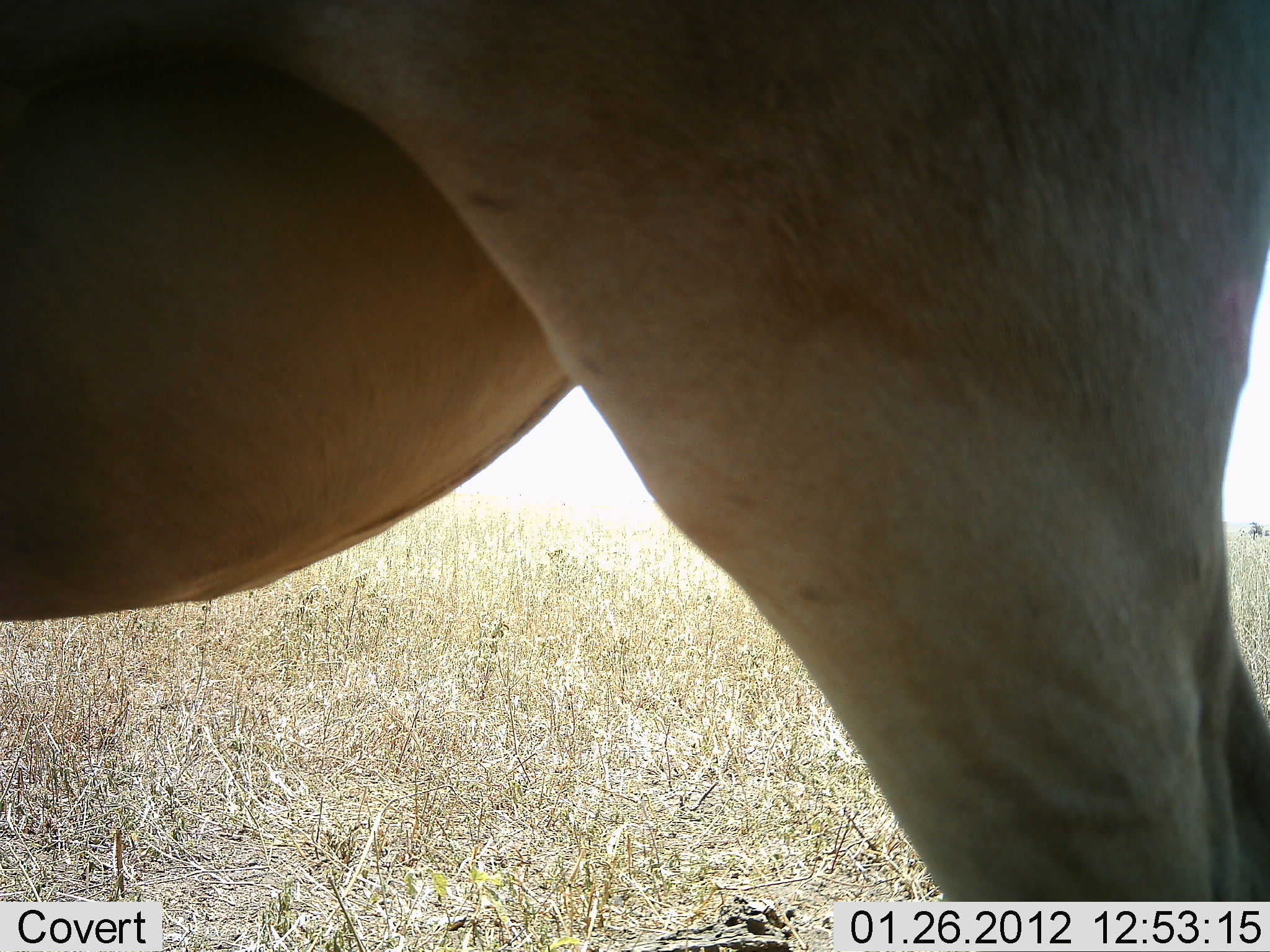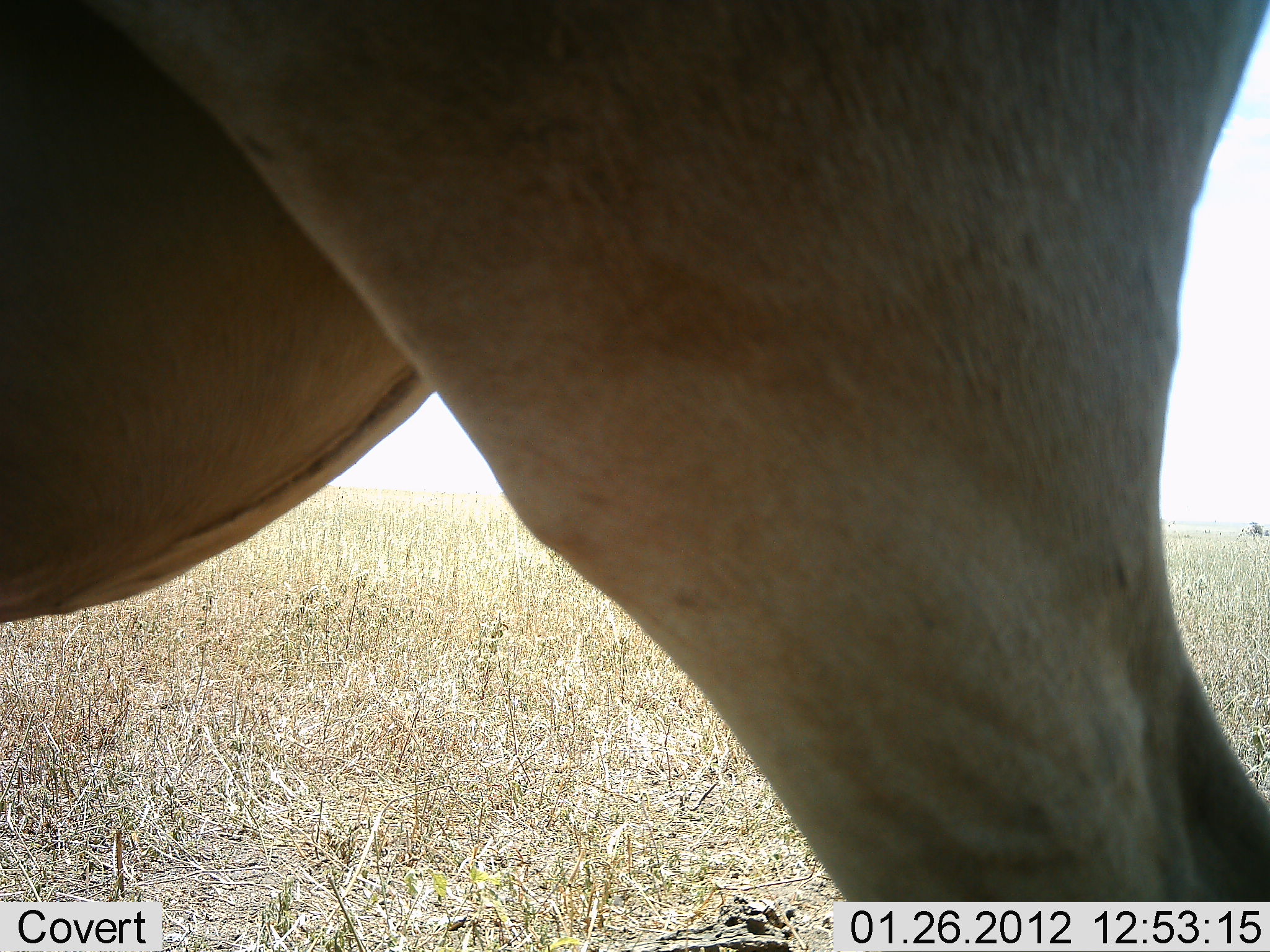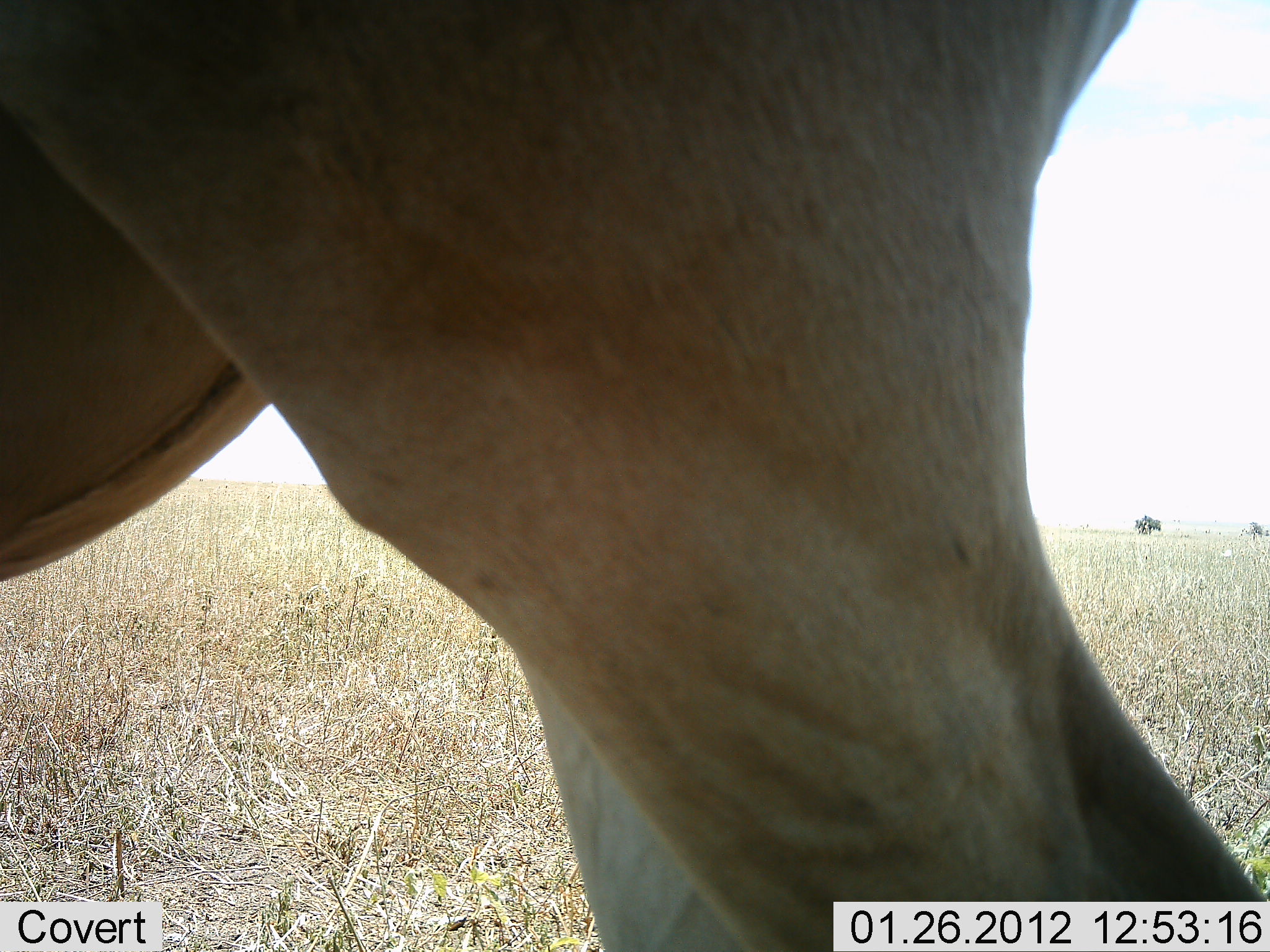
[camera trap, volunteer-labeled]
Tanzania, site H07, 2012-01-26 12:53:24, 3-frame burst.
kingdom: Animalia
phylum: Chordata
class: Mammalia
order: Artiodactyla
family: Bovidae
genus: Alcelaphus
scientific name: Alcelaphus buselaphus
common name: hartebeest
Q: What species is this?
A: Hartebeest (Alcelaphus buselaphus).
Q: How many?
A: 1.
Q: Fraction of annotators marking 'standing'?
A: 100%.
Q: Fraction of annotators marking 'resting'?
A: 0%.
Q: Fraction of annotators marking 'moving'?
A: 0%.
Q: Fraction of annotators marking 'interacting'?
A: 0%.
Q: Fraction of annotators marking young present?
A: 0%.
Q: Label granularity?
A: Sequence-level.